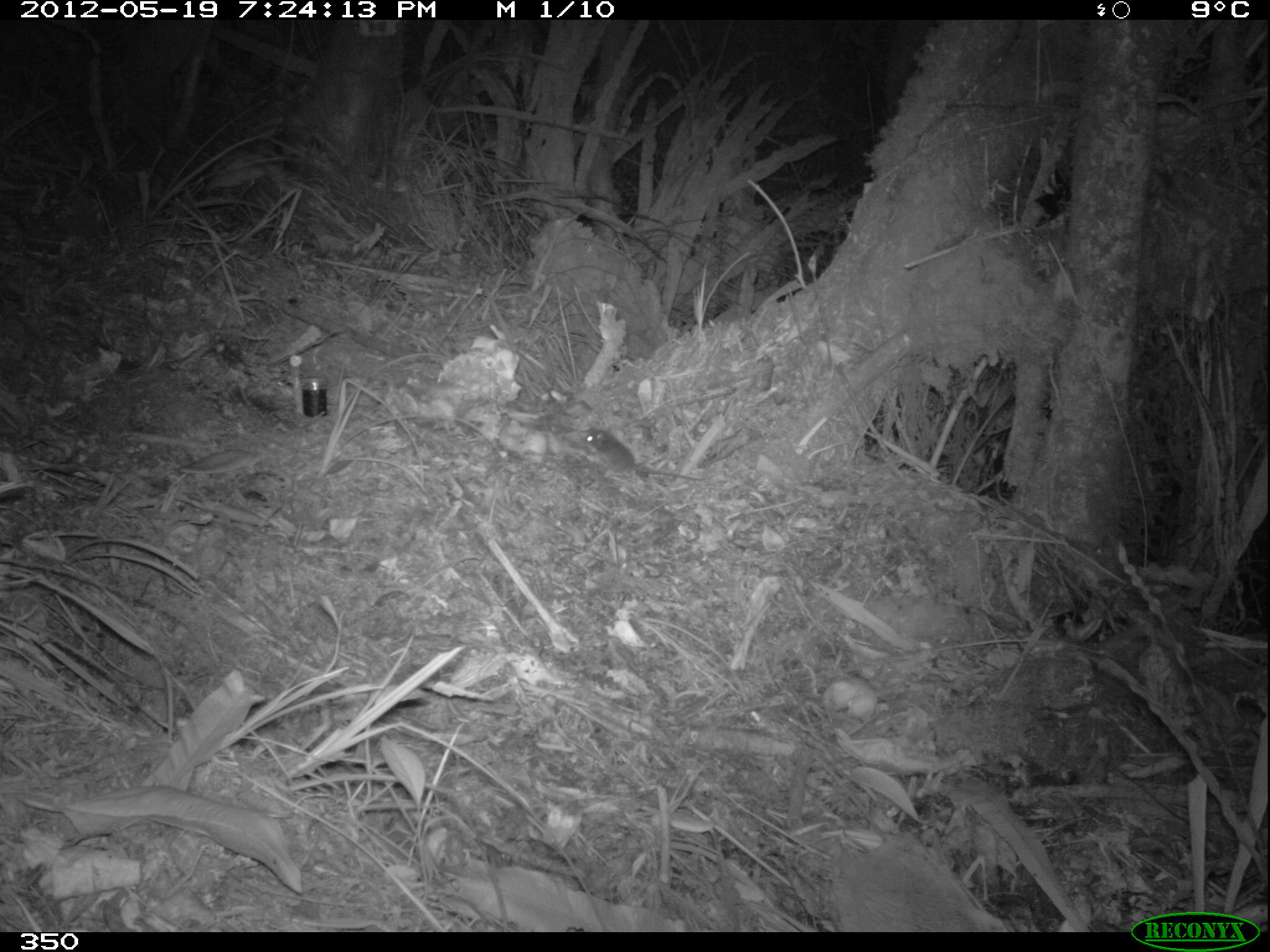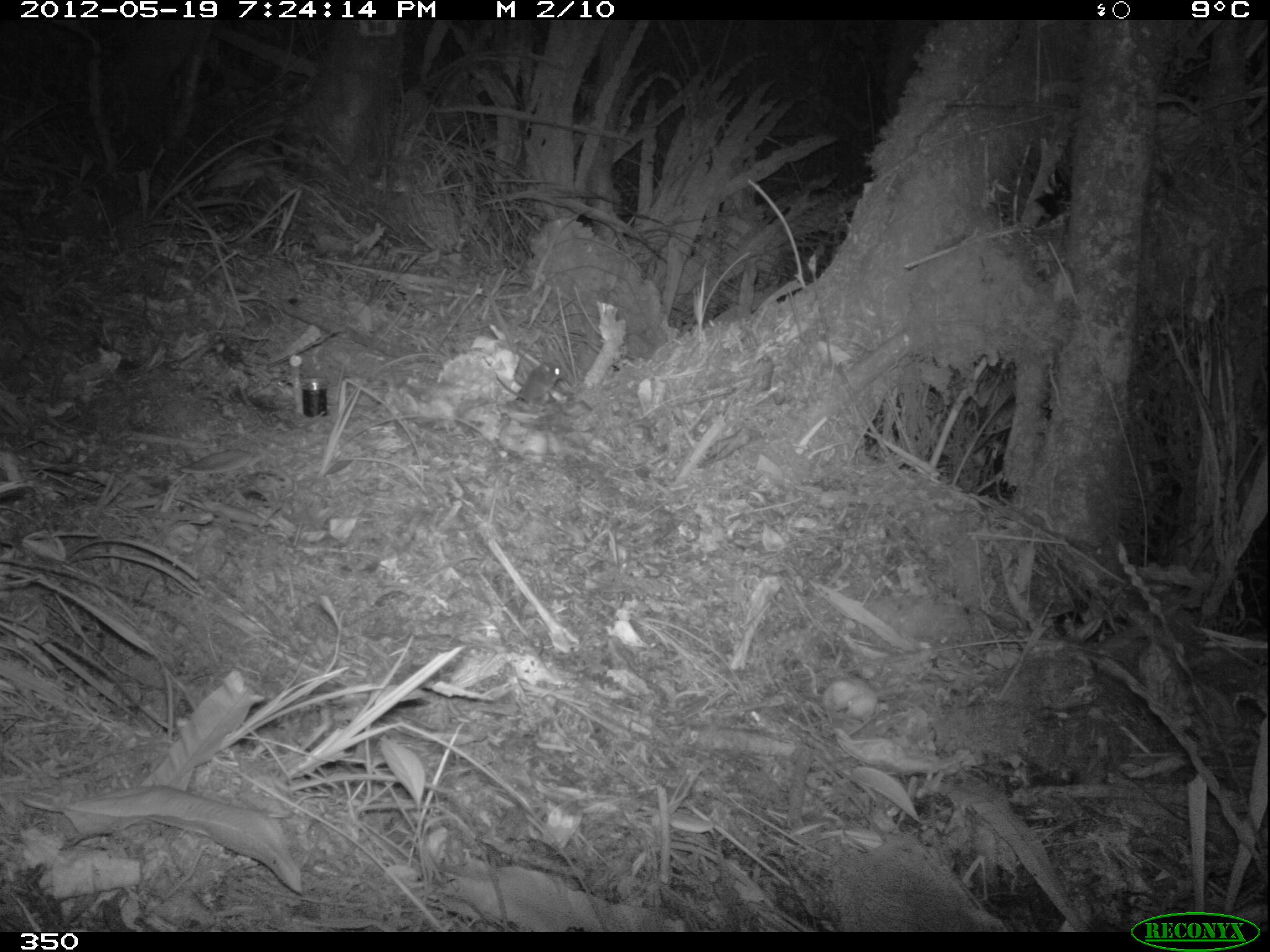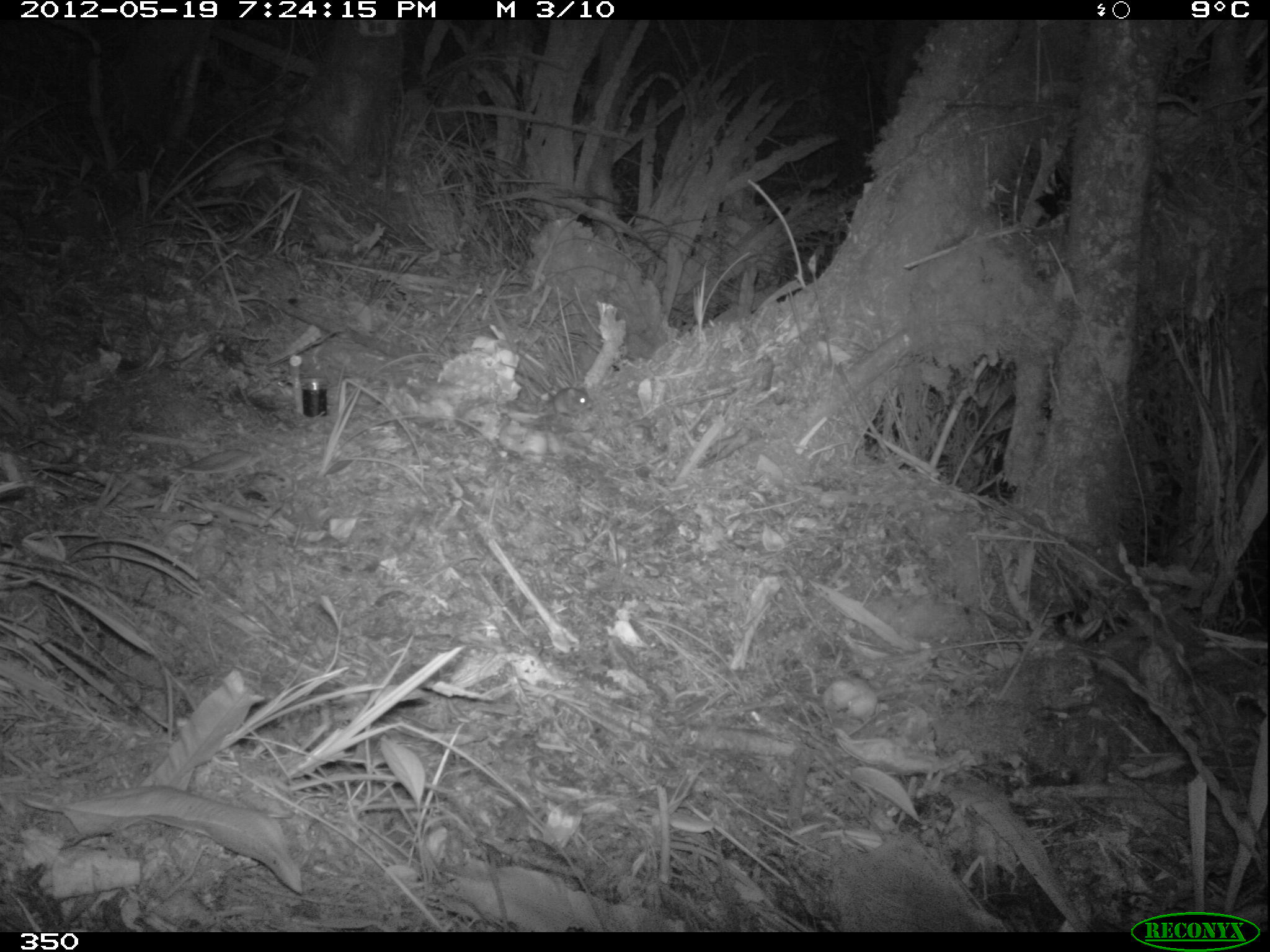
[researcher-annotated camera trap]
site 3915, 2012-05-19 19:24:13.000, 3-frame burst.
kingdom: Animalia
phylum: Chordata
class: Mammalia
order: Rodentia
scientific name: Rodentia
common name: rodents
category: unknown rodent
Unknown rodent (rodents) (Rodentia).